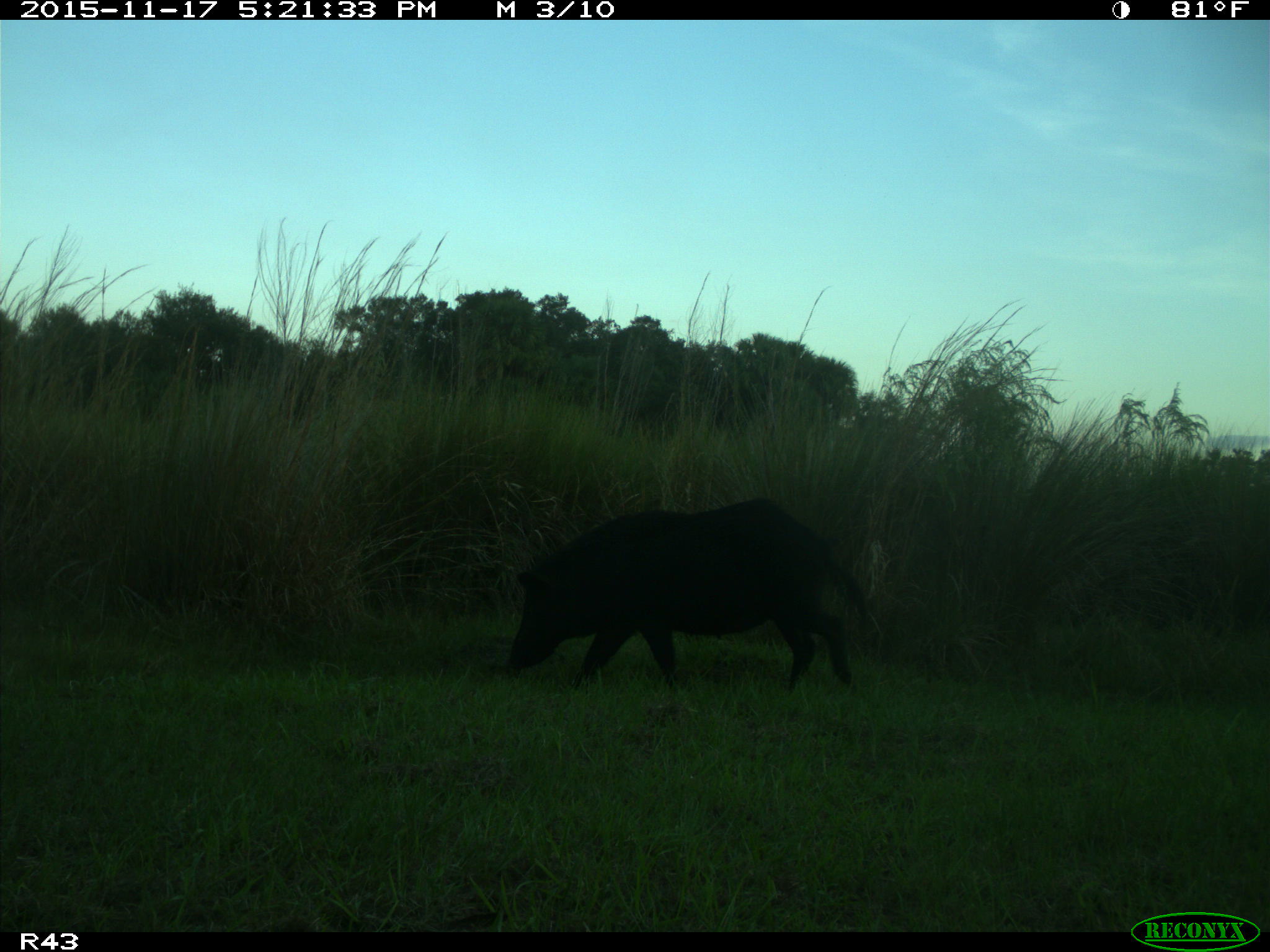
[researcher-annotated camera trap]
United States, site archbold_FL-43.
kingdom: Animalia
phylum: Chordata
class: Mammalia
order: Artiodactyla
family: Suidae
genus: Sus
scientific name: Sus scrofa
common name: wild boar